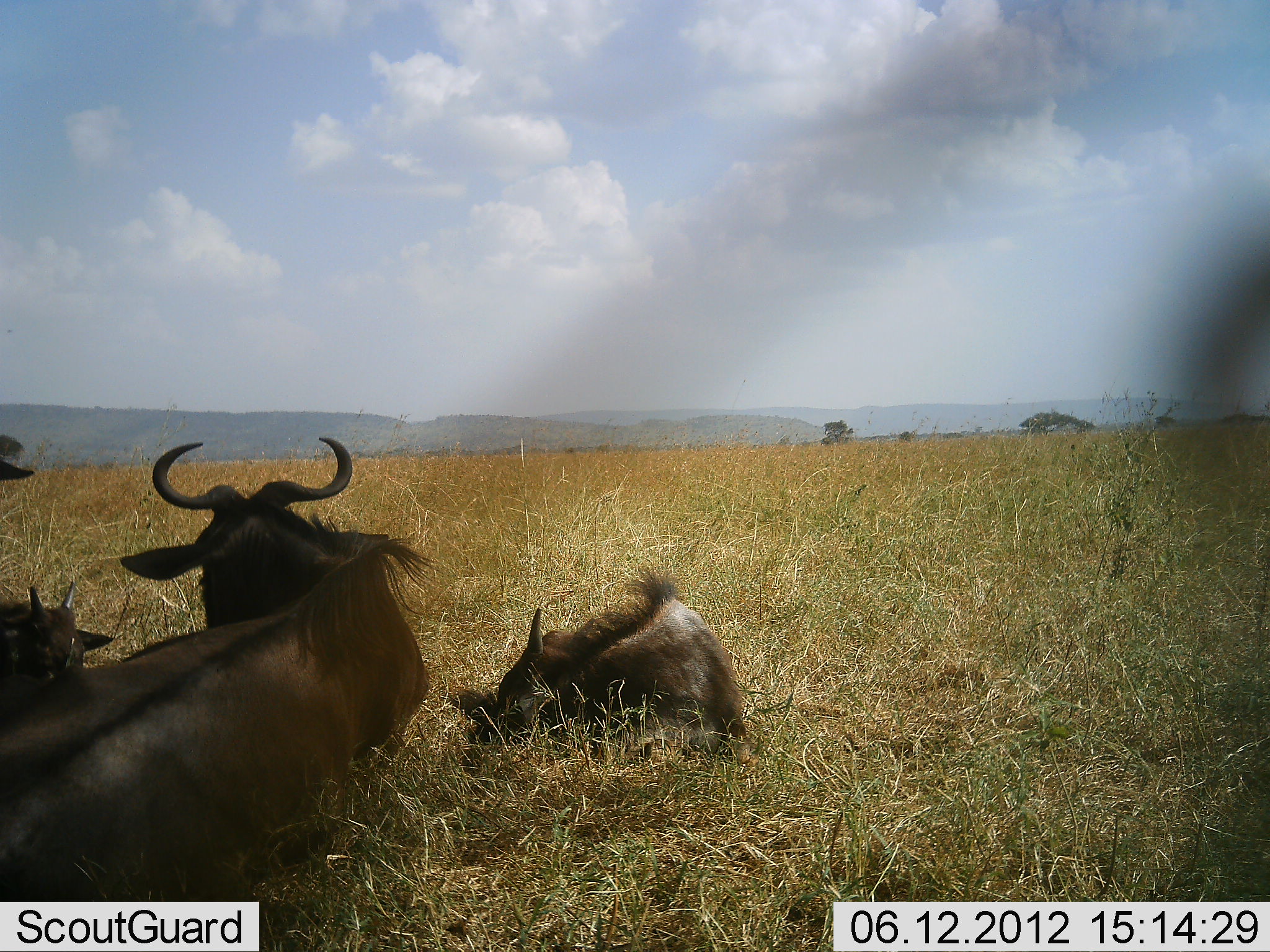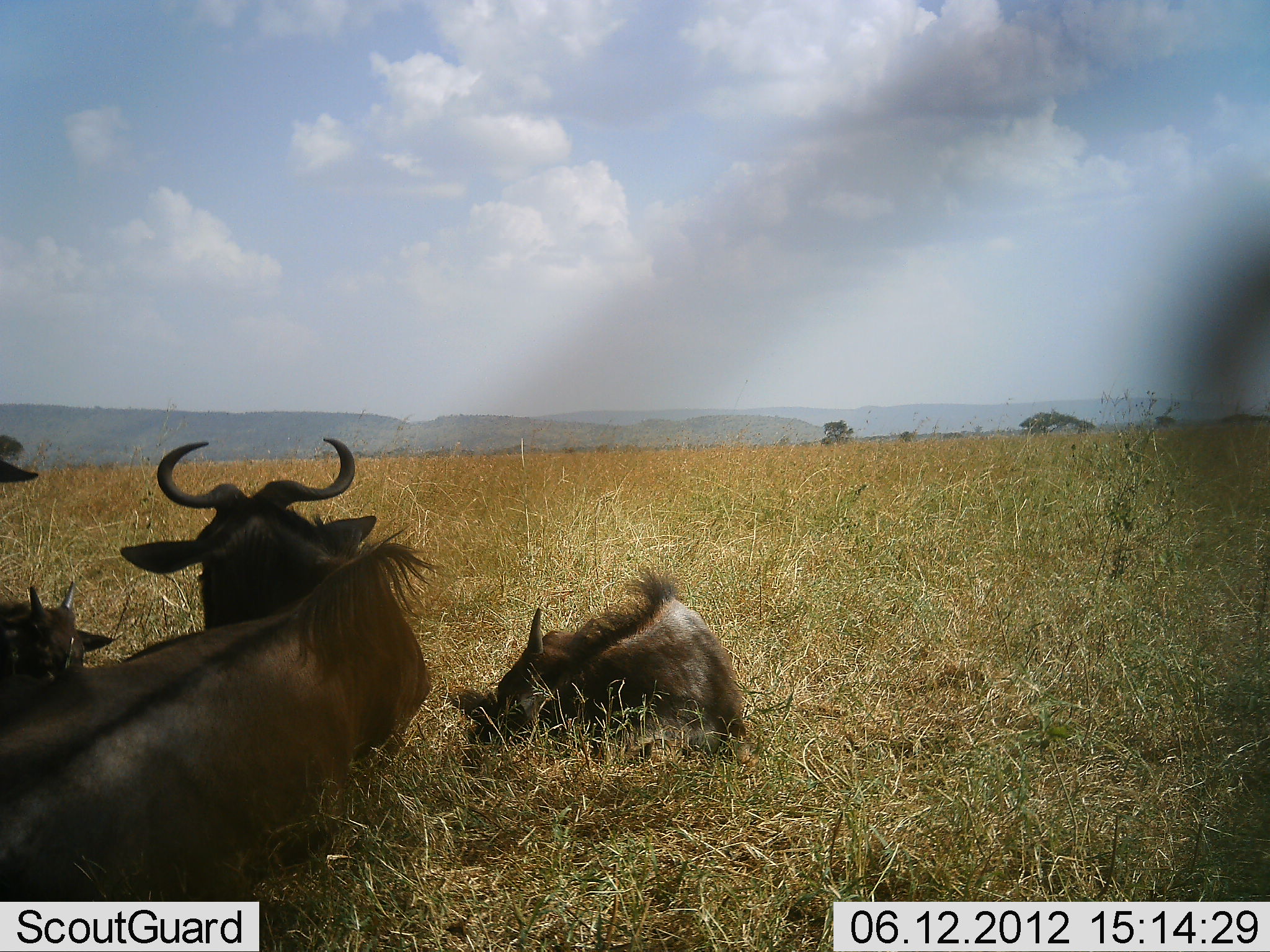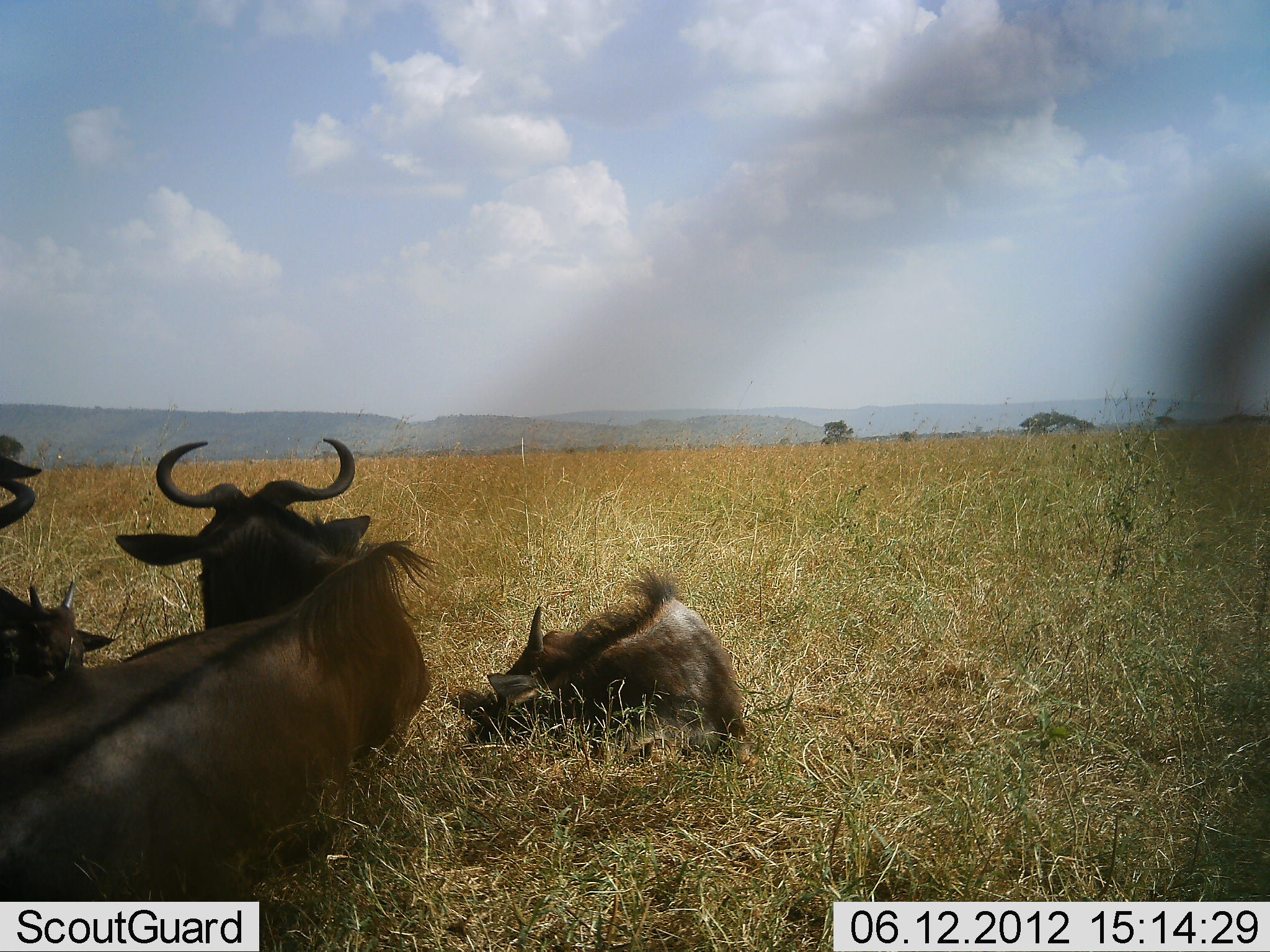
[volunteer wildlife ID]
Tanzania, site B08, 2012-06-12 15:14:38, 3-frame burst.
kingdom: Animalia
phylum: Chordata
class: Mammalia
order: Artiodactyla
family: Bovidae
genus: Connochaetes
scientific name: Connochaetes taurinus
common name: blue wildebeest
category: wildebeest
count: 4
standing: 0%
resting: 100%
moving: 0%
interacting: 0%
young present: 40%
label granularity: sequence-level